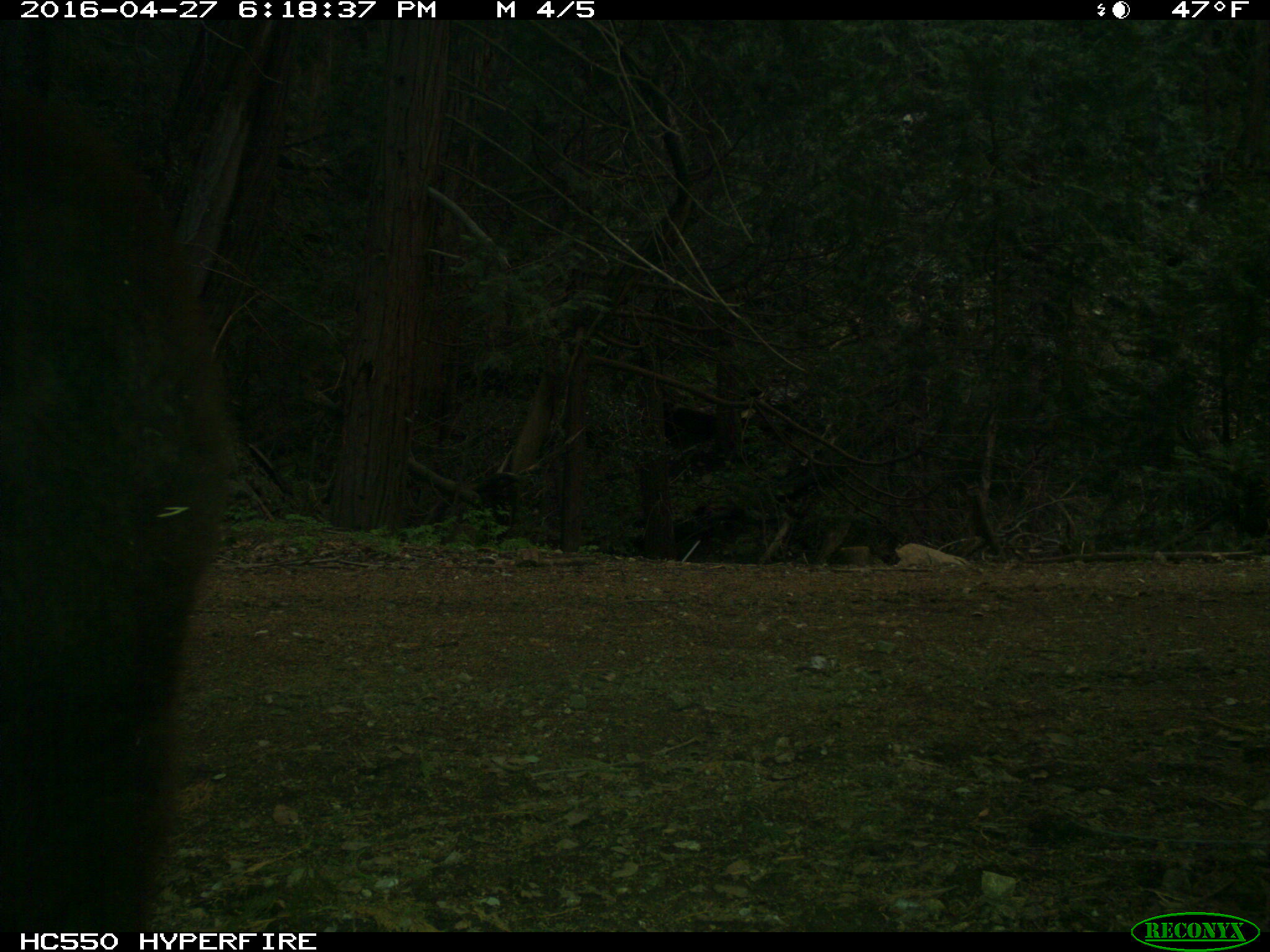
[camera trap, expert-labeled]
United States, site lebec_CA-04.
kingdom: Animalia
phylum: Chordata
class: Mammalia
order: Carnivora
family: Ursidae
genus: Ursus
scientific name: Ursus americanus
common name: american black bear